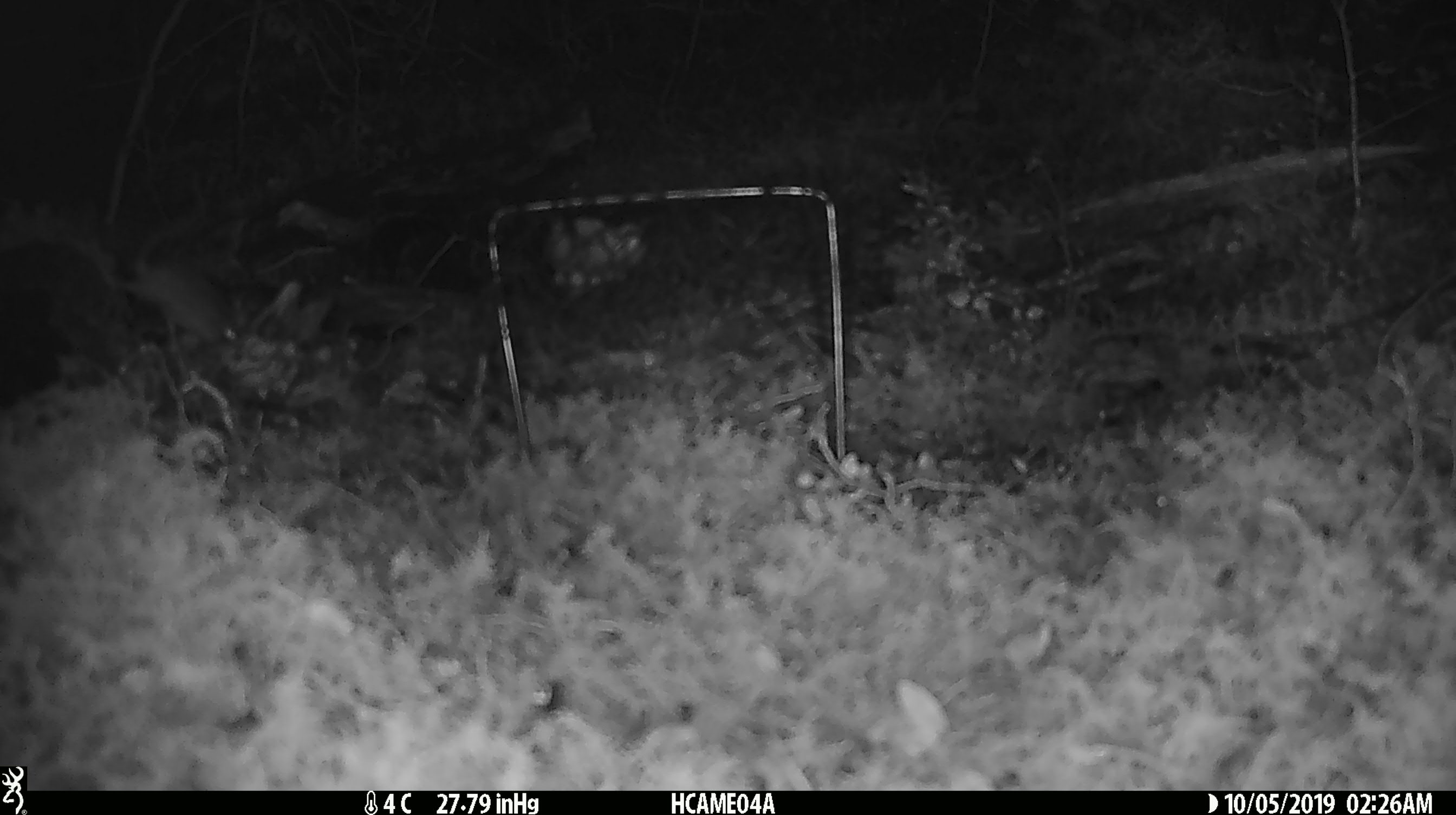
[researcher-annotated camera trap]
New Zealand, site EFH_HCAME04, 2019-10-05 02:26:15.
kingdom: Animalia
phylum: Chordata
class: Mammalia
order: Rodentia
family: Muridae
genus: Mus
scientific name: Mus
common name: mouse